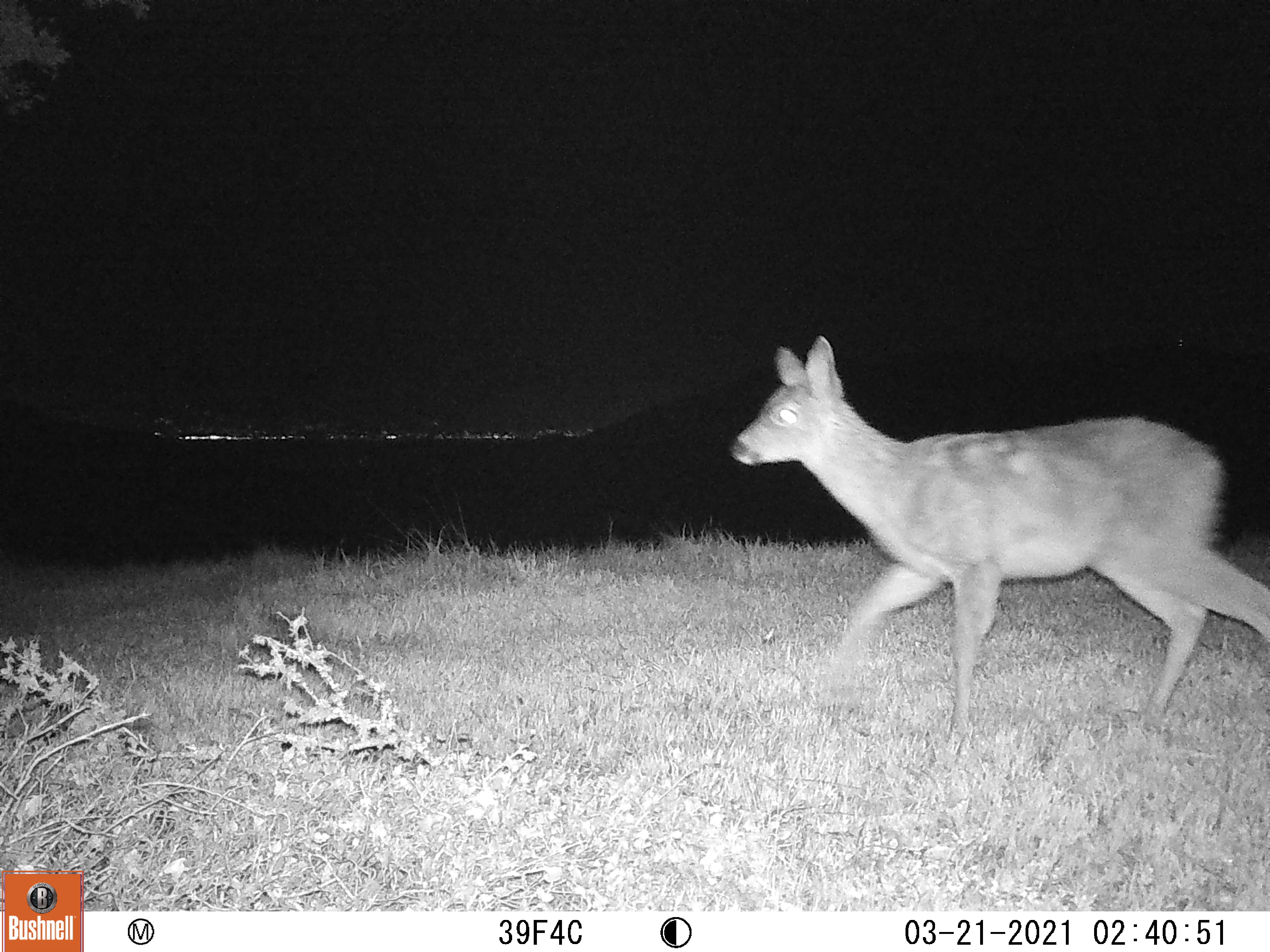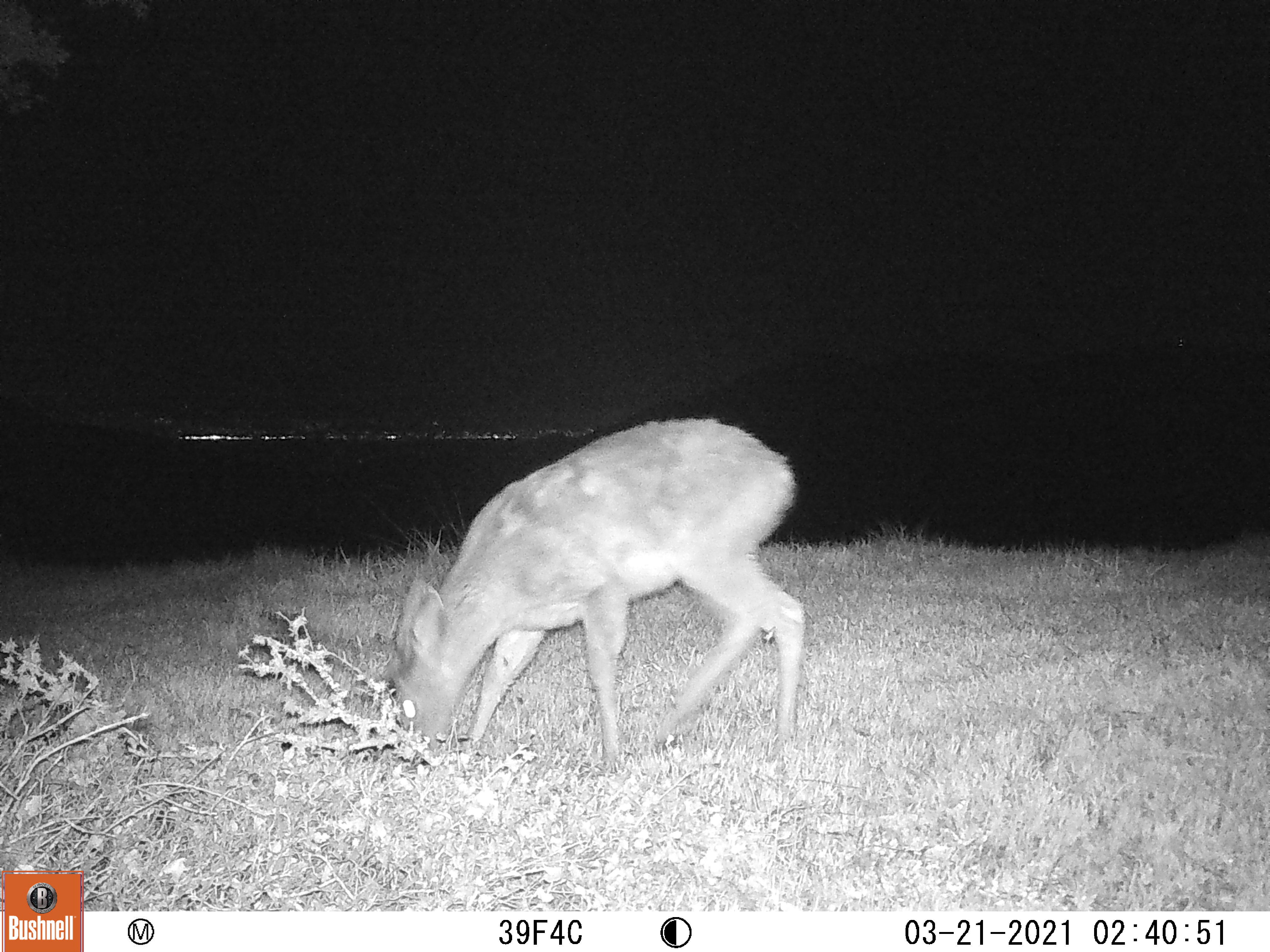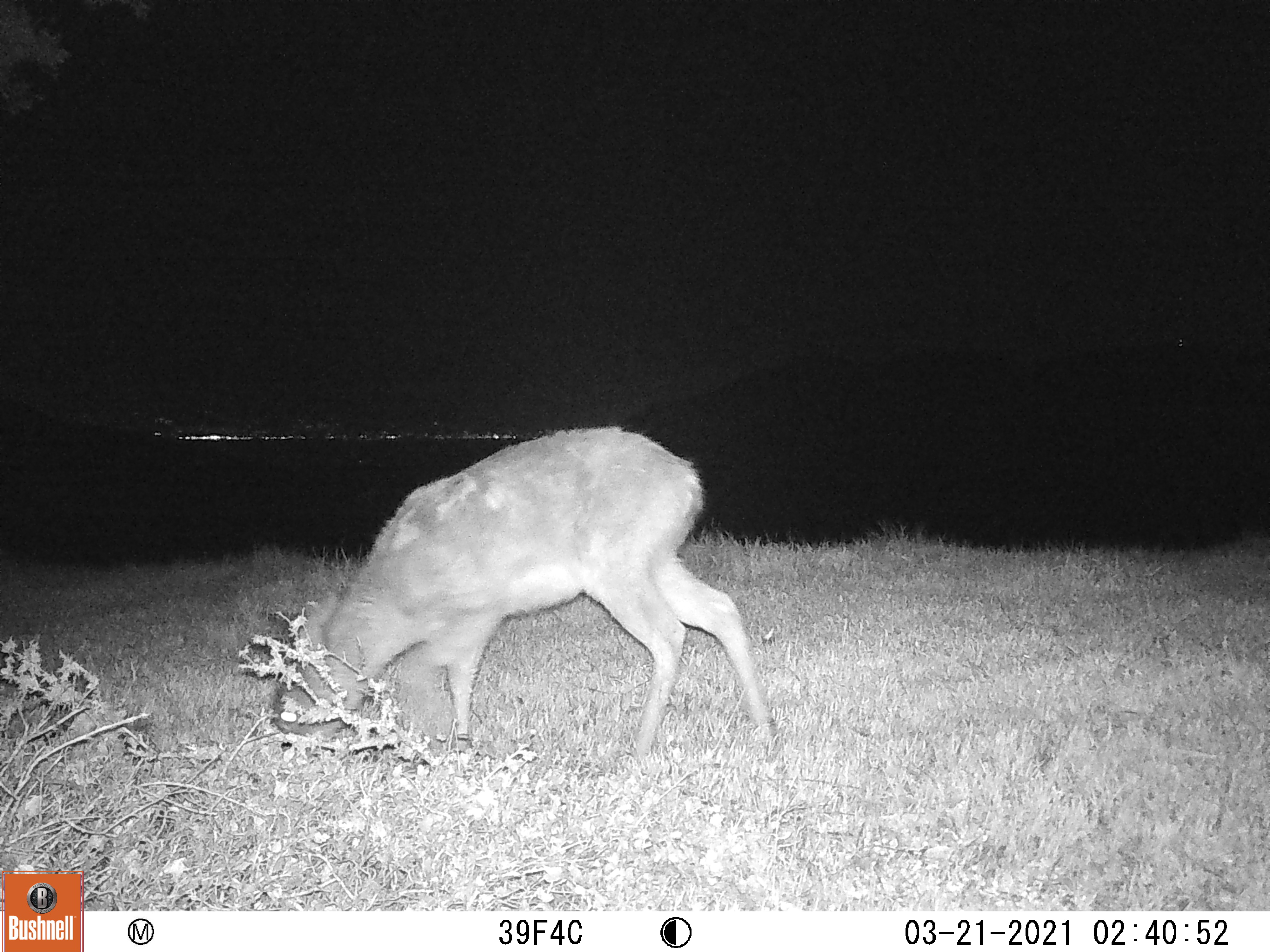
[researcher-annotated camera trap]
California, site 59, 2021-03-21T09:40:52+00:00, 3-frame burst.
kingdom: Animalia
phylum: Chordata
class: Mammalia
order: Artiodactyla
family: Cervidae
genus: Odocoileus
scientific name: Odocoileus hemionus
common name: mule deer